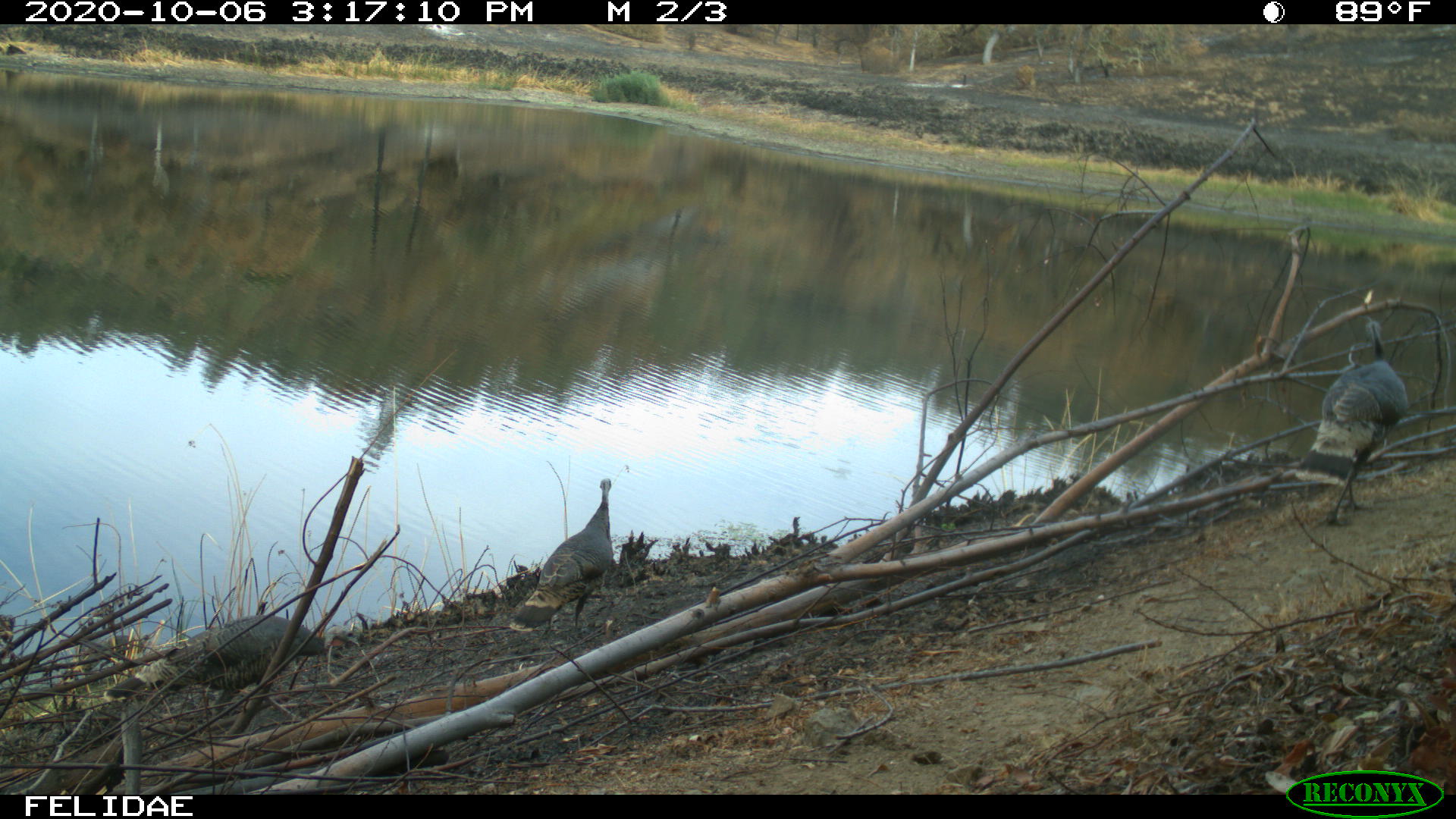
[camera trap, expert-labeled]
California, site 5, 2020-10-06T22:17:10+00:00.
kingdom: Animalia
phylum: Chordata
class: Aves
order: Galliformes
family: Phasianidae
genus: Meleagris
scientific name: Meleagris gallopavo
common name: turkey